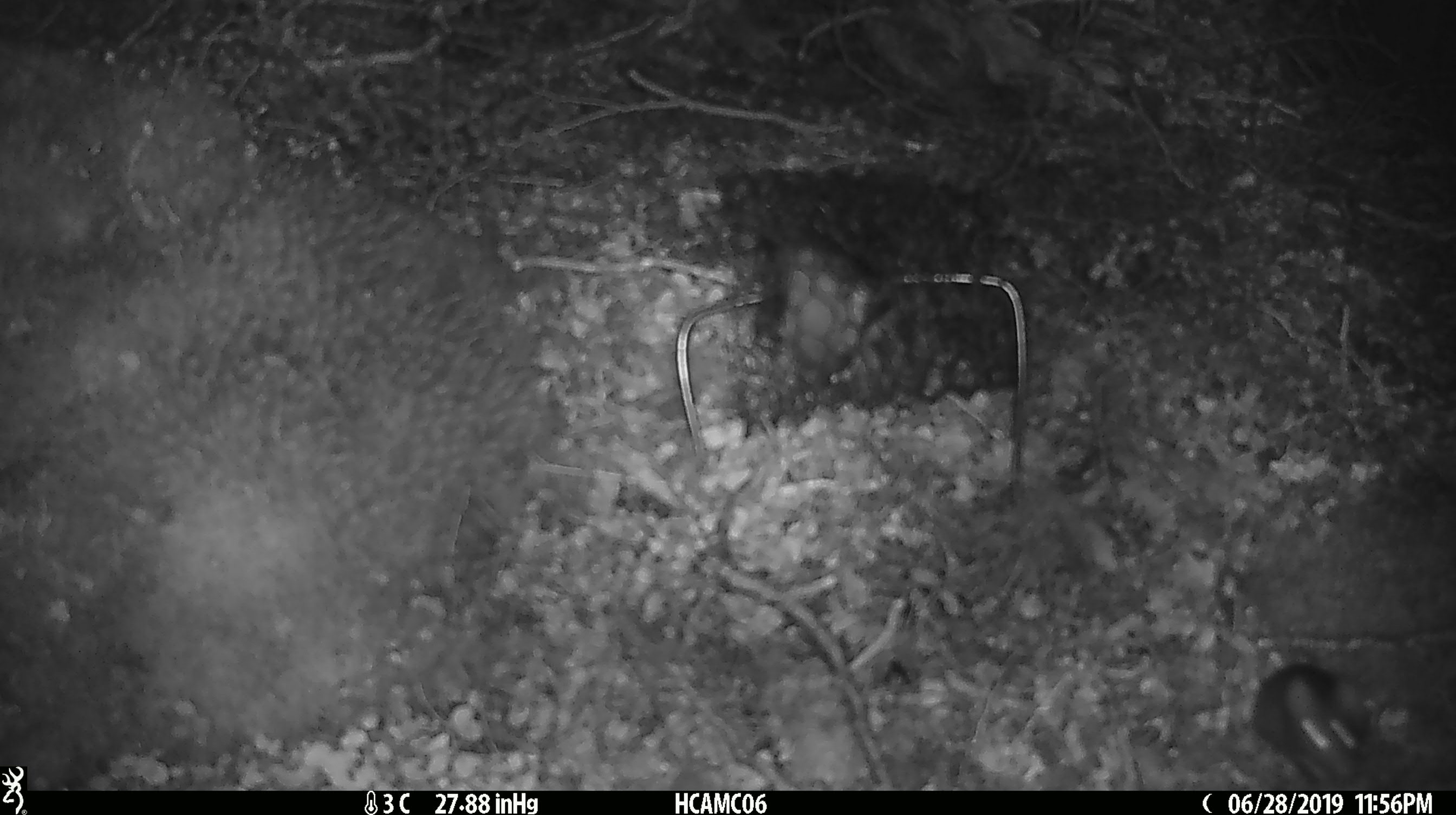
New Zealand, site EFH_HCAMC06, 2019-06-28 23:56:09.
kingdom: Animalia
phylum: Chordata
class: Mammalia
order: Rodentia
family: Muridae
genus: Mus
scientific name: Mus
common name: mouse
Mouse (Mus).